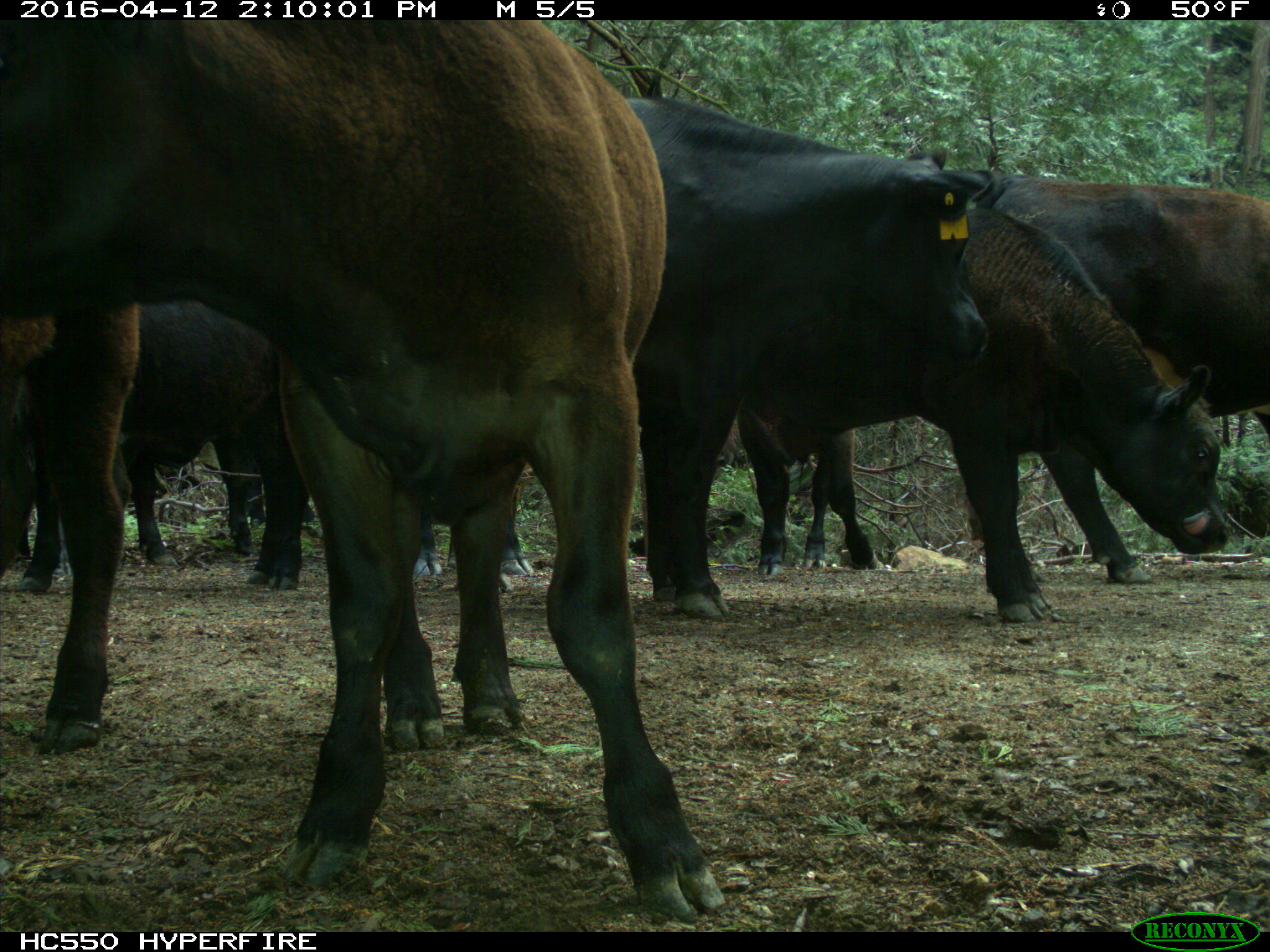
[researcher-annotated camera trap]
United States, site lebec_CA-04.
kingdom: Animalia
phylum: Chordata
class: Mammalia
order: Artiodactyla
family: Bovidae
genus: Bos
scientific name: Bos taurus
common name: domestic cow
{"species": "Bos taurus (domestic cow)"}